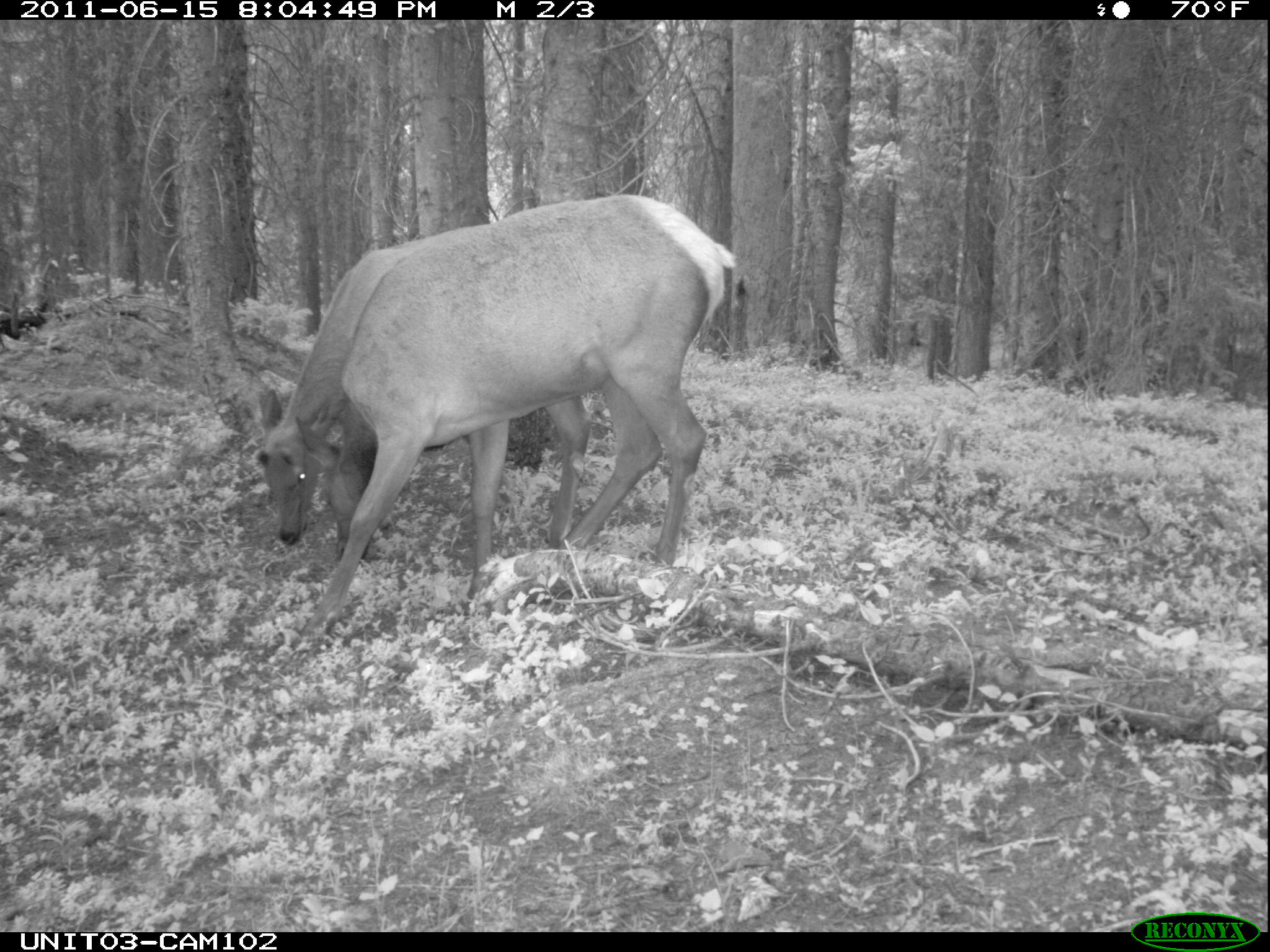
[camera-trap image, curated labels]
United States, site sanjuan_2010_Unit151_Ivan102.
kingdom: Animalia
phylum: Chordata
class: Mammalia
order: Artiodactyla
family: Cervidae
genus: Cervus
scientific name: Cervus elaphus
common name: red deer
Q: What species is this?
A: Cervus elaphus (red deer).